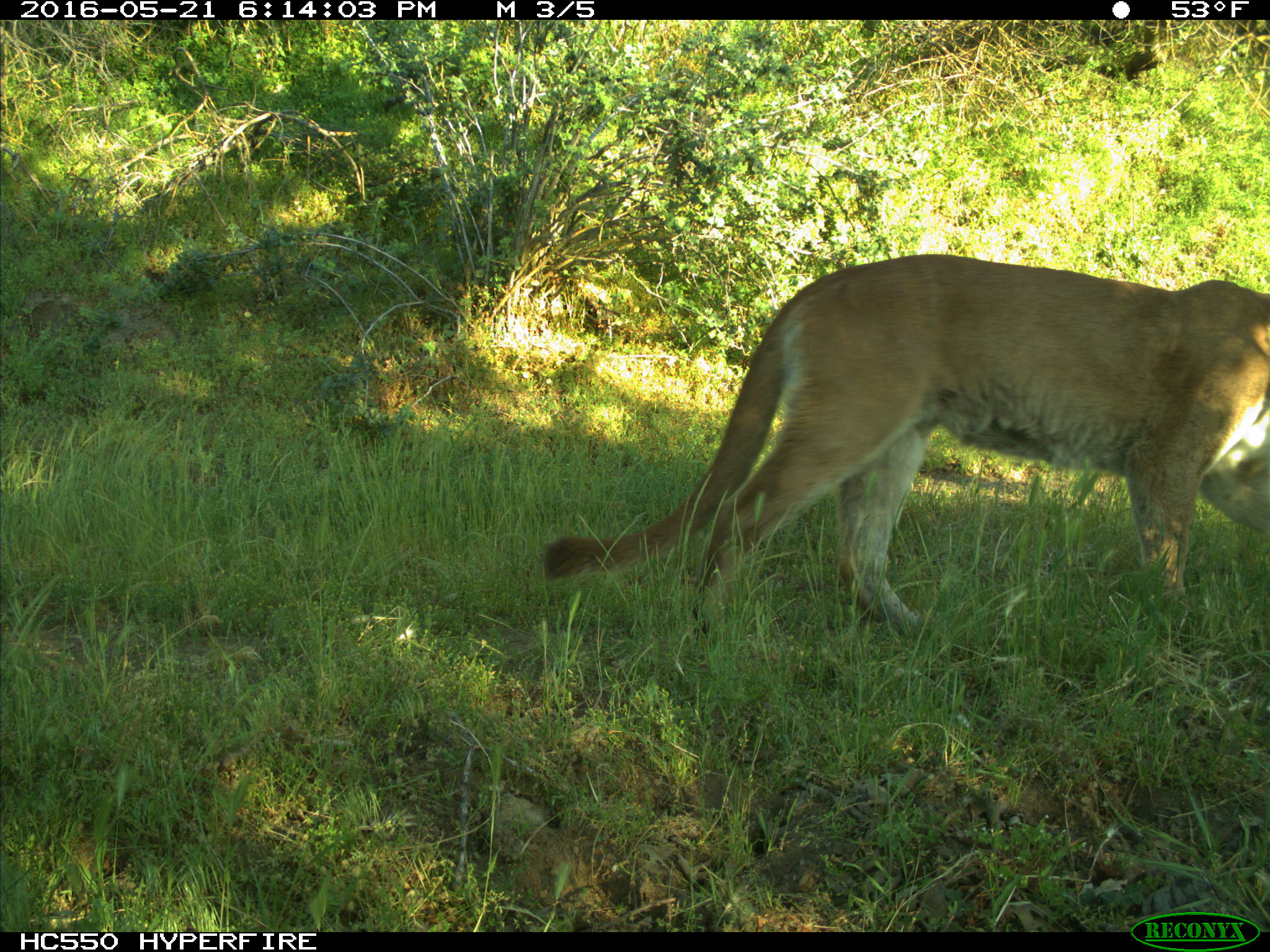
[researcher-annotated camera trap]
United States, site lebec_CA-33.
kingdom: Animalia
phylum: Chordata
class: Mammalia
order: Carnivora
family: Felidae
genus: Puma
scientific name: Puma concolor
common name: mountain lion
Puma concolor (mountain lion).